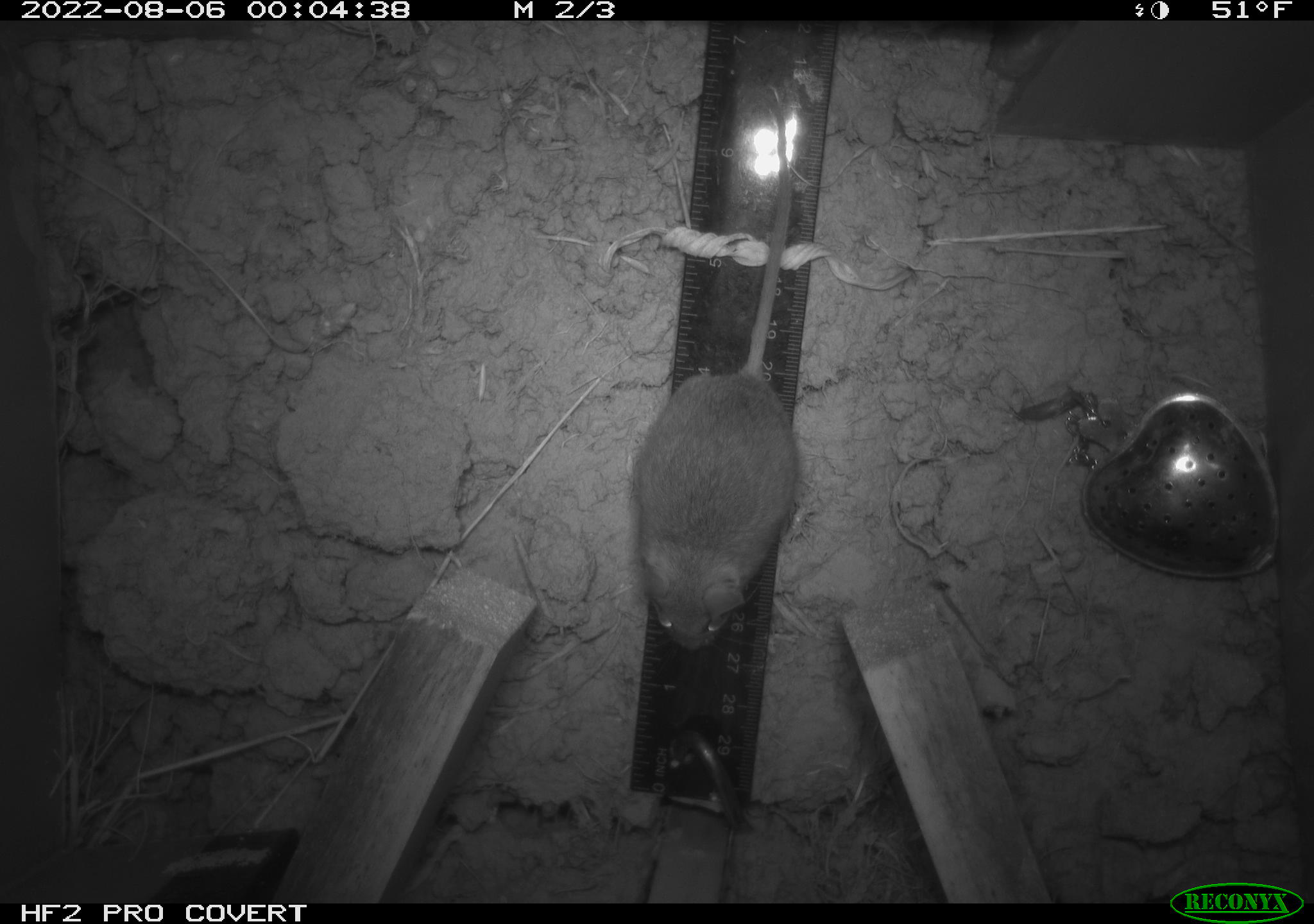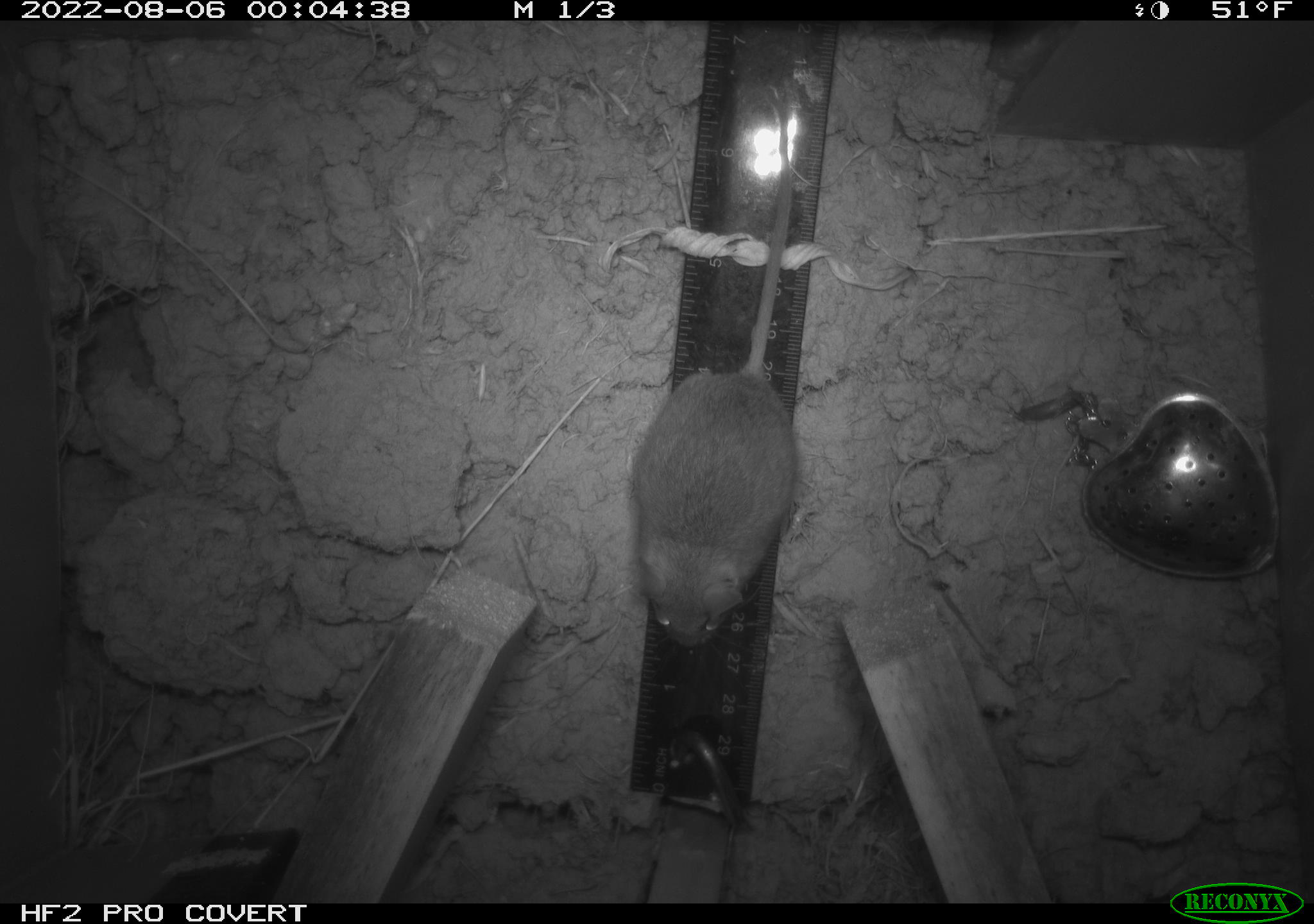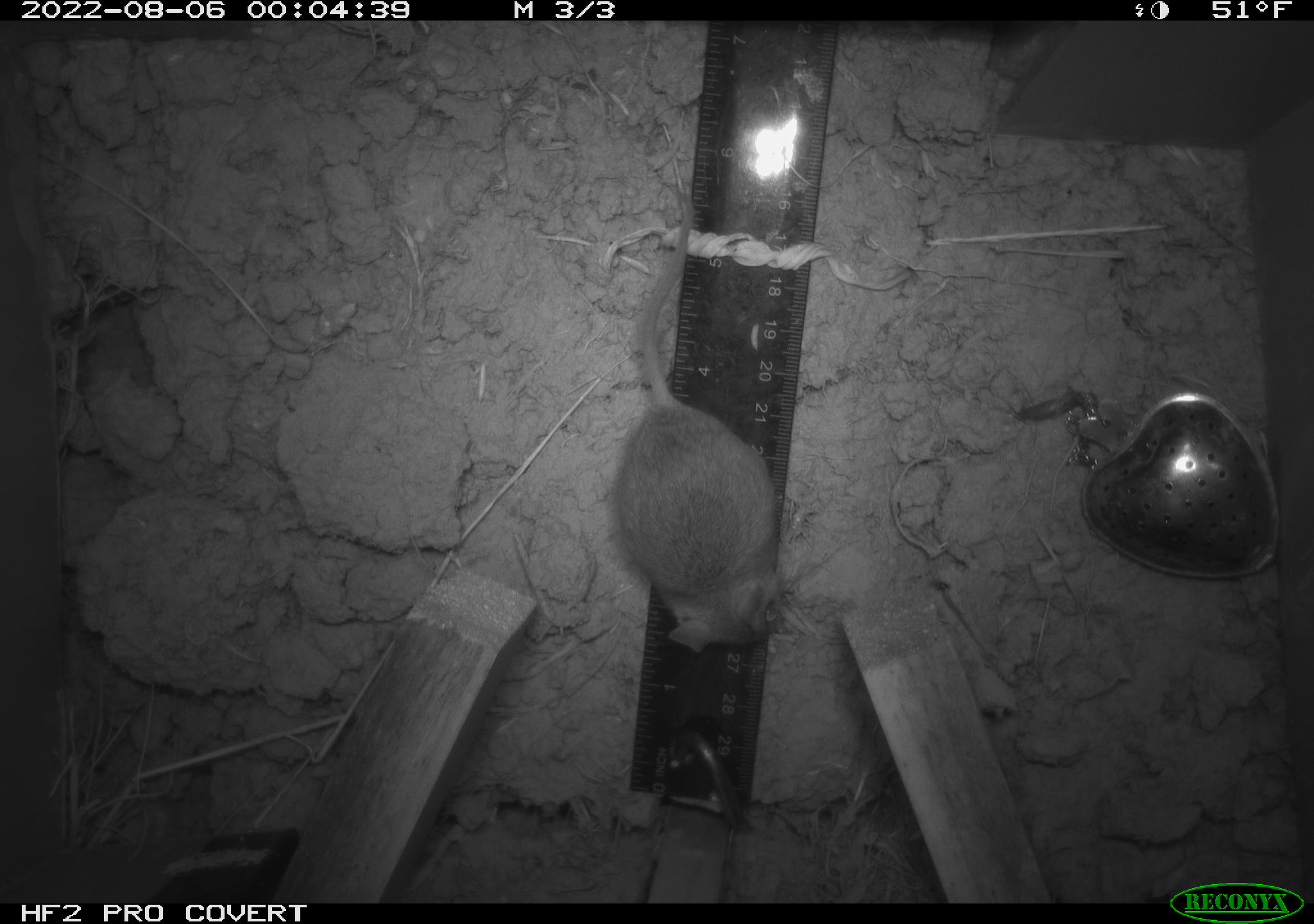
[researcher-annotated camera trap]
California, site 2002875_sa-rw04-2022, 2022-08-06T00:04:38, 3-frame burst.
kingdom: Animalia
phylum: Chordata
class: Mammalia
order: Rodentia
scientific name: Rodentia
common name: mouse species